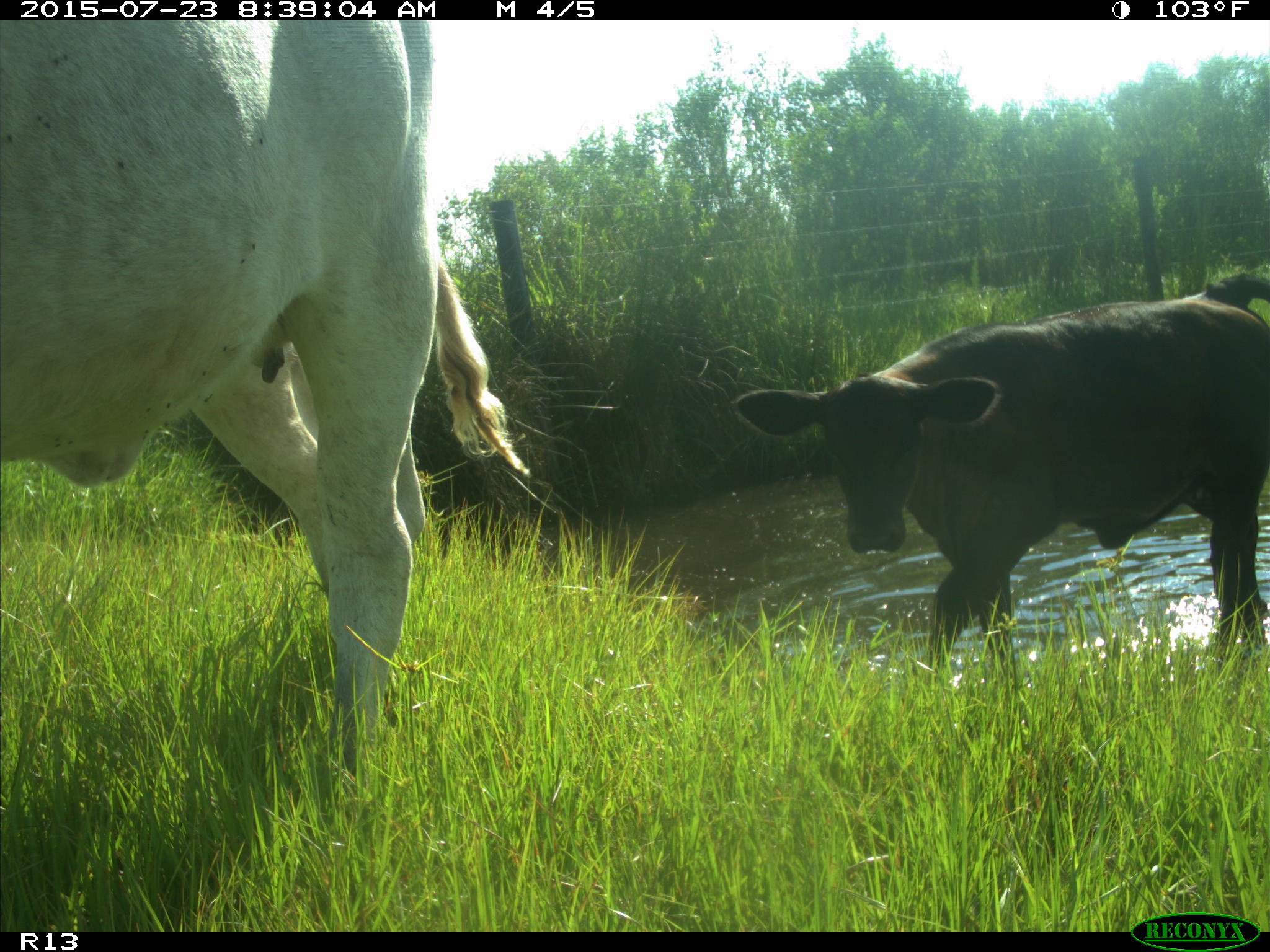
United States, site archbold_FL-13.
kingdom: Animalia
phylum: Chordata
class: Mammalia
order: Artiodactyla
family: Bovidae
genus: Bos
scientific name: Bos taurus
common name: domestic cow